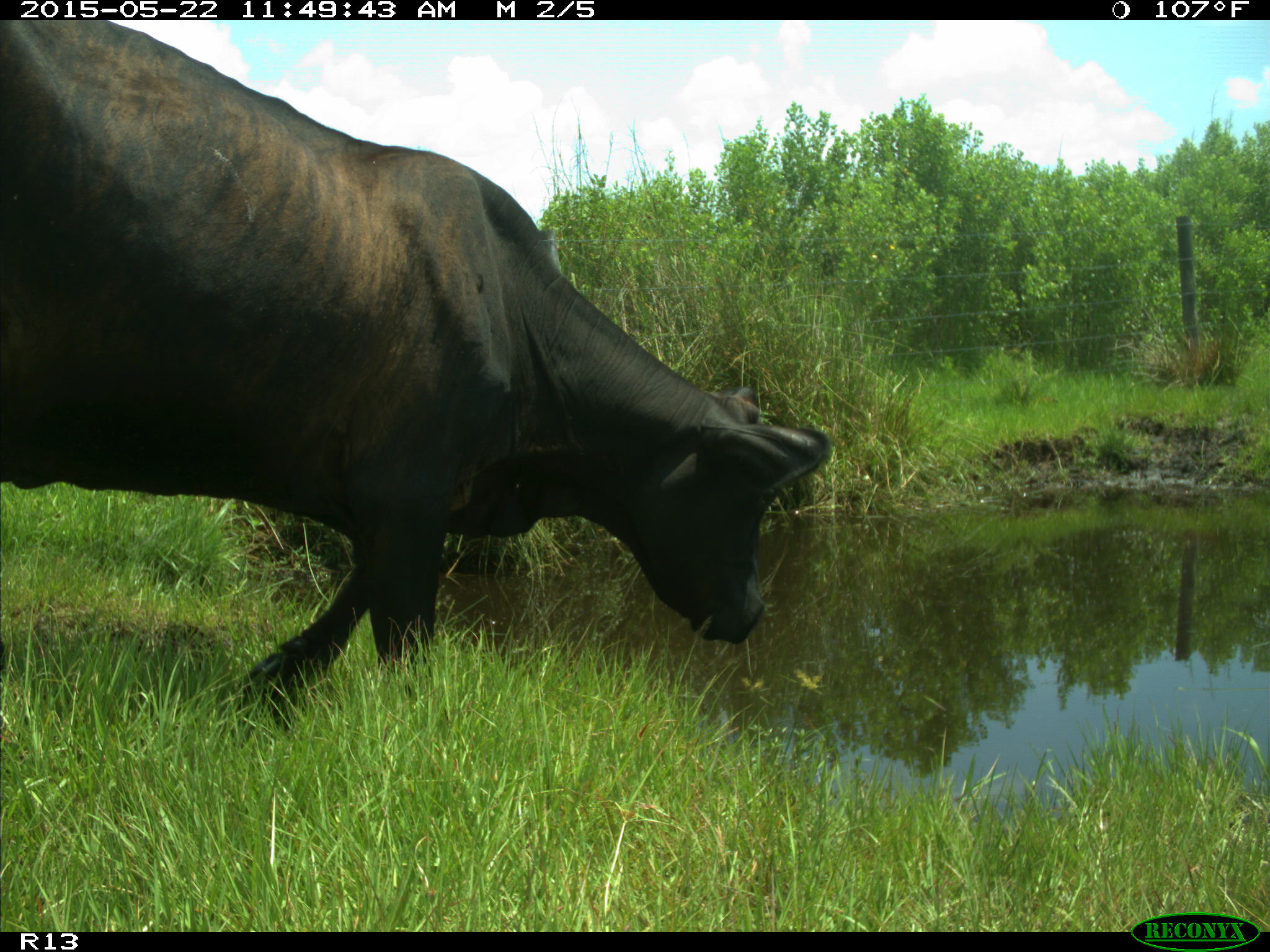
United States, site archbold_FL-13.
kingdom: Animalia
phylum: Chordata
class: Mammalia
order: Artiodactyla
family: Bovidae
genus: Bos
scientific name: Bos taurus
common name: domestic cow